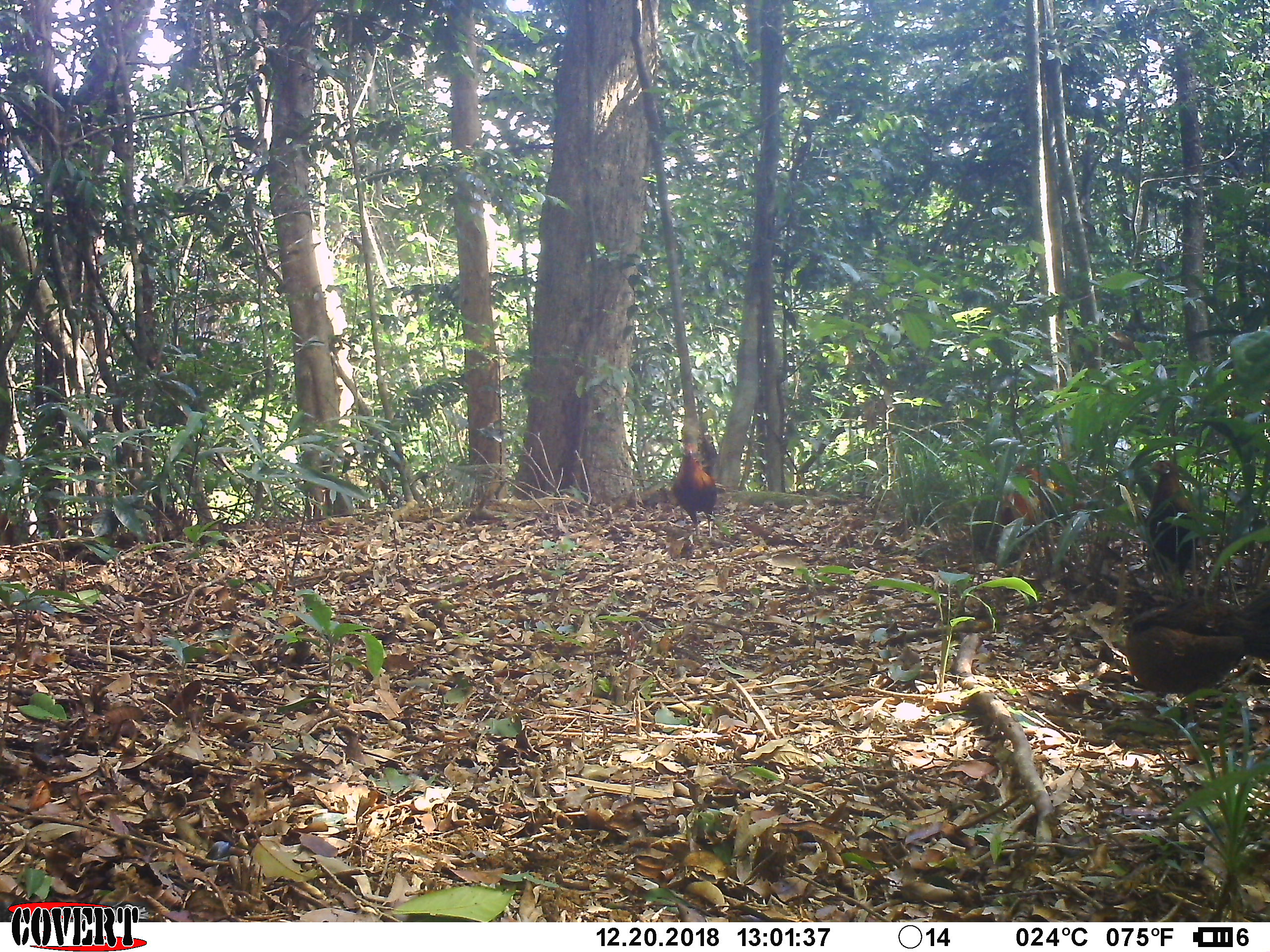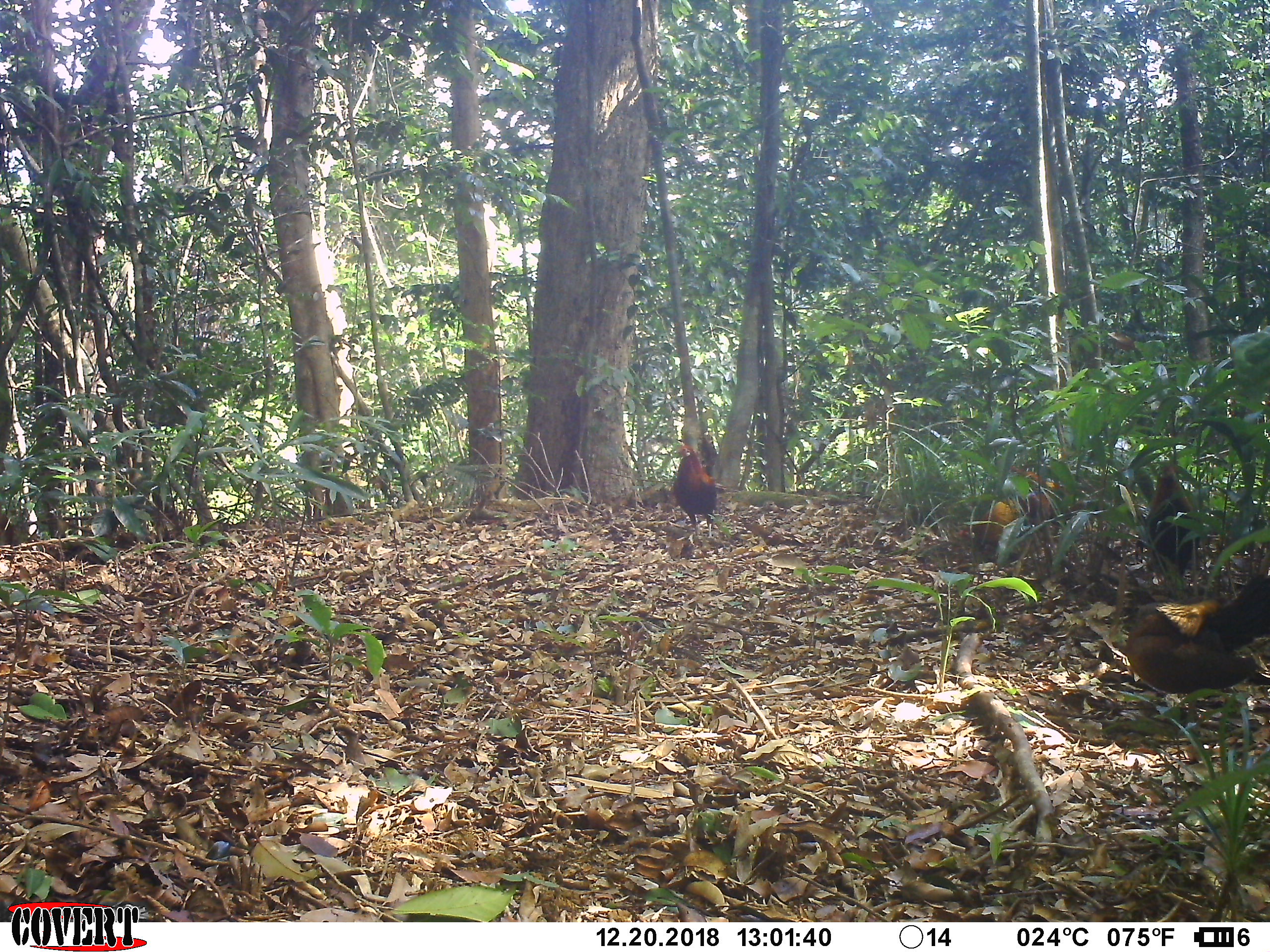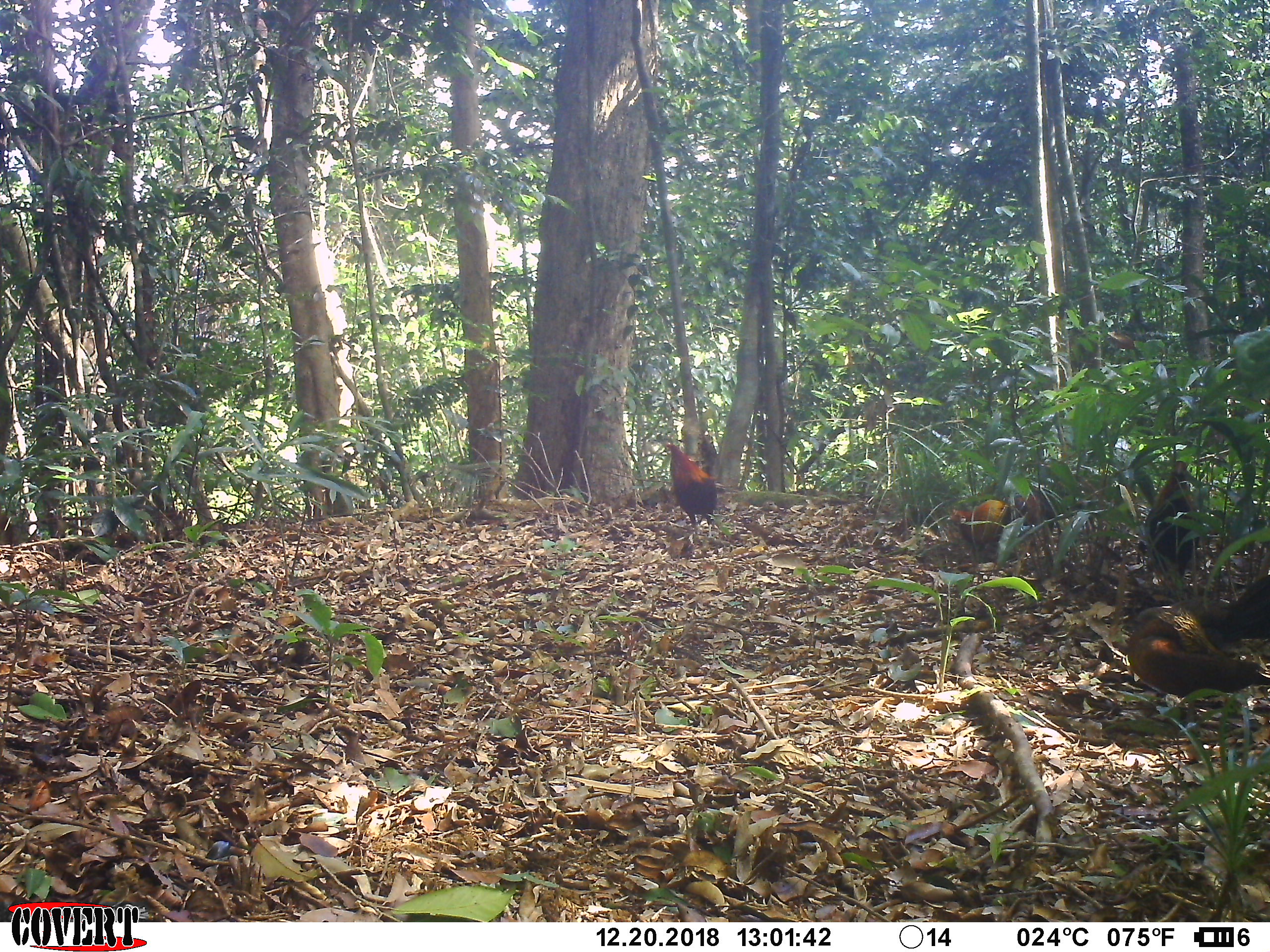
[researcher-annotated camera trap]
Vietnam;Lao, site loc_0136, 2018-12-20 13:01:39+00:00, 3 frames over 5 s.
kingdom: Animalia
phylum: Chordata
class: Aves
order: Galliformes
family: Phasianidae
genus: Gallus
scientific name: Gallus gallus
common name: red junglefowl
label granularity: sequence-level